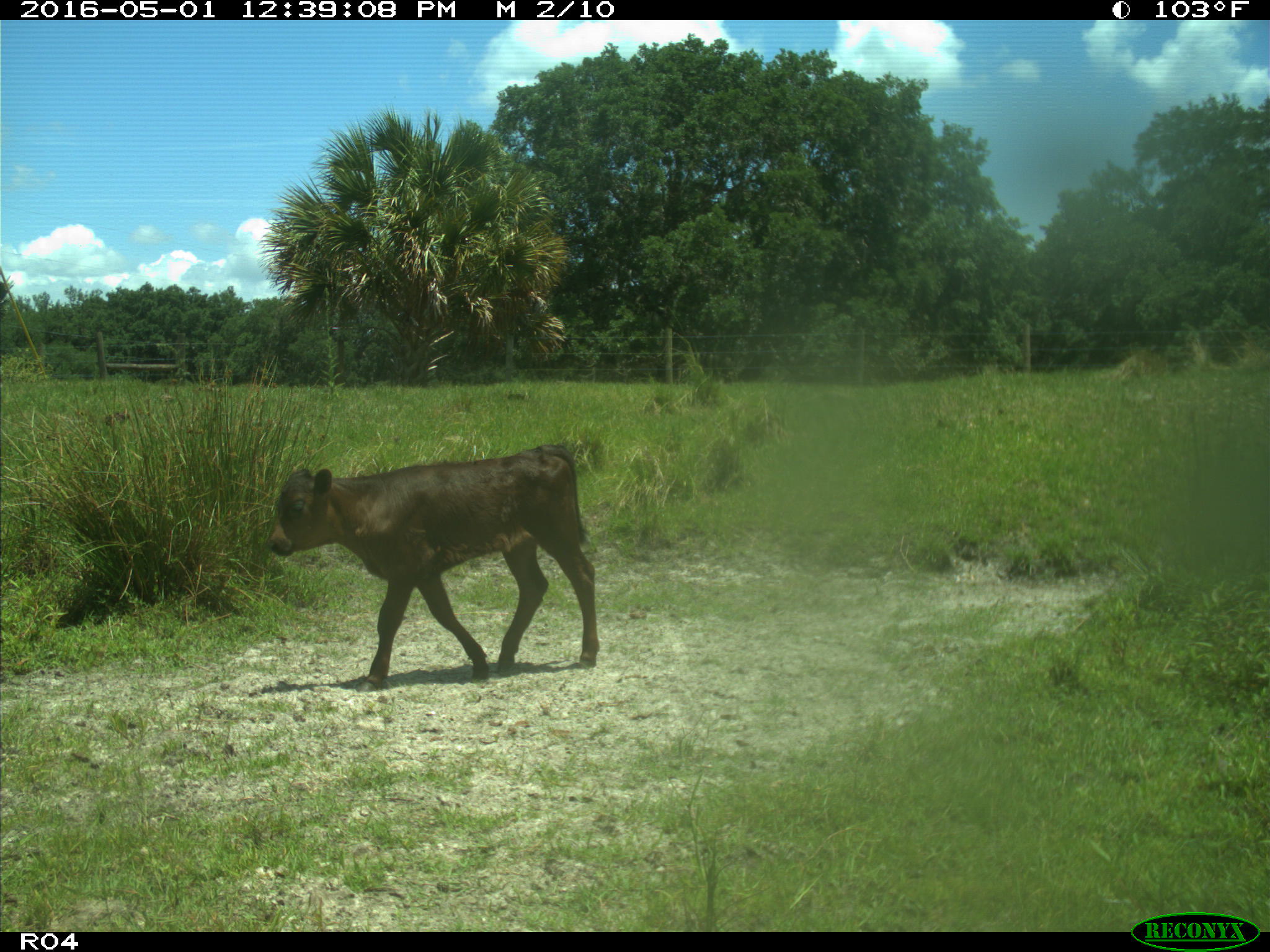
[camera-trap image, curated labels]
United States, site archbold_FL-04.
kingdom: Animalia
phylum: Chordata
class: Mammalia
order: Artiodactyla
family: Bovidae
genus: Bos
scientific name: Bos taurus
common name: domestic cow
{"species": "Bos taurus (domestic cow)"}